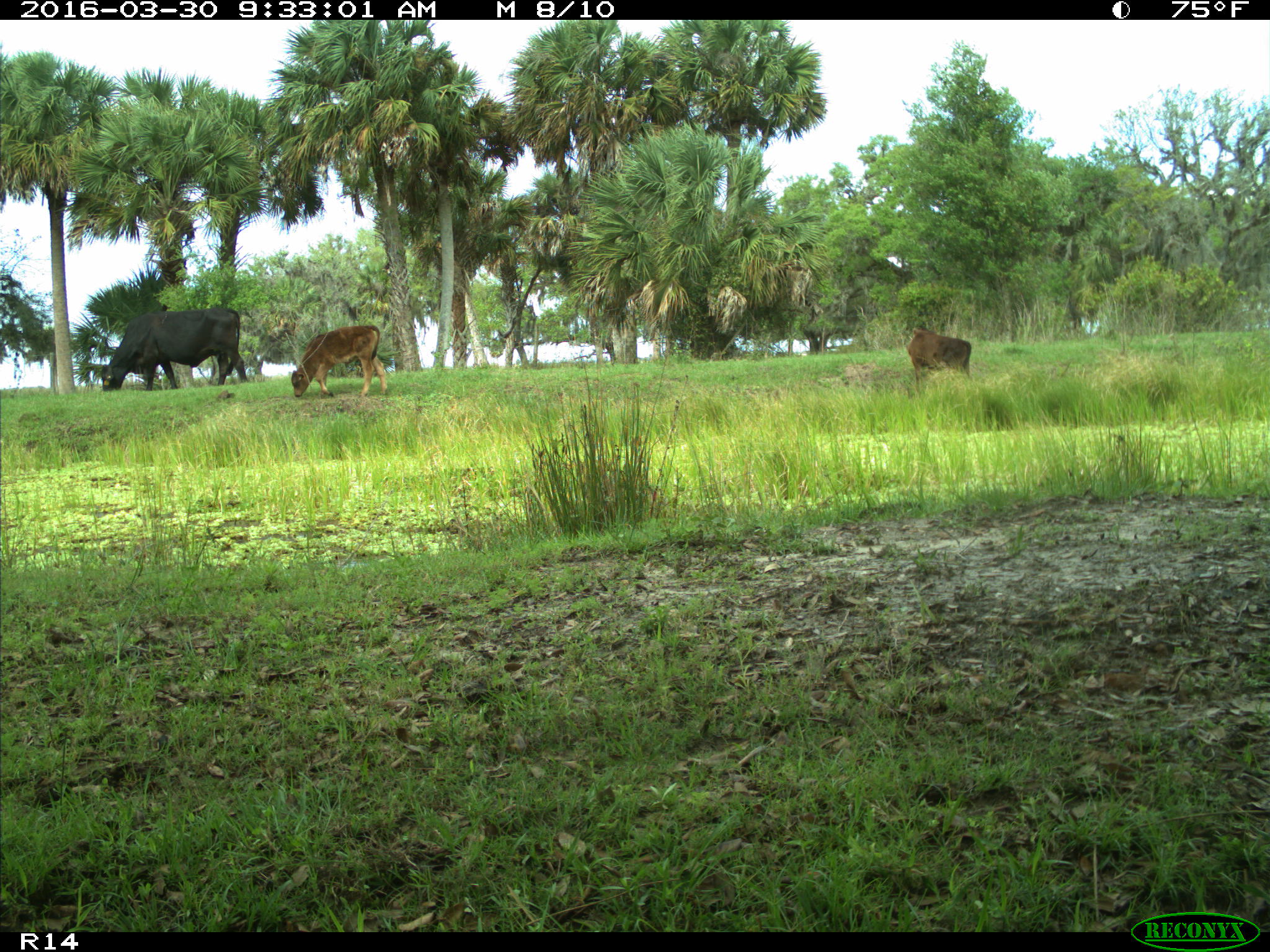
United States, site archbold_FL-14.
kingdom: Animalia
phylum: Chordata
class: Mammalia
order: Artiodactyla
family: Bovidae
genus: Bos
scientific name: Bos taurus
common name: domestic cow